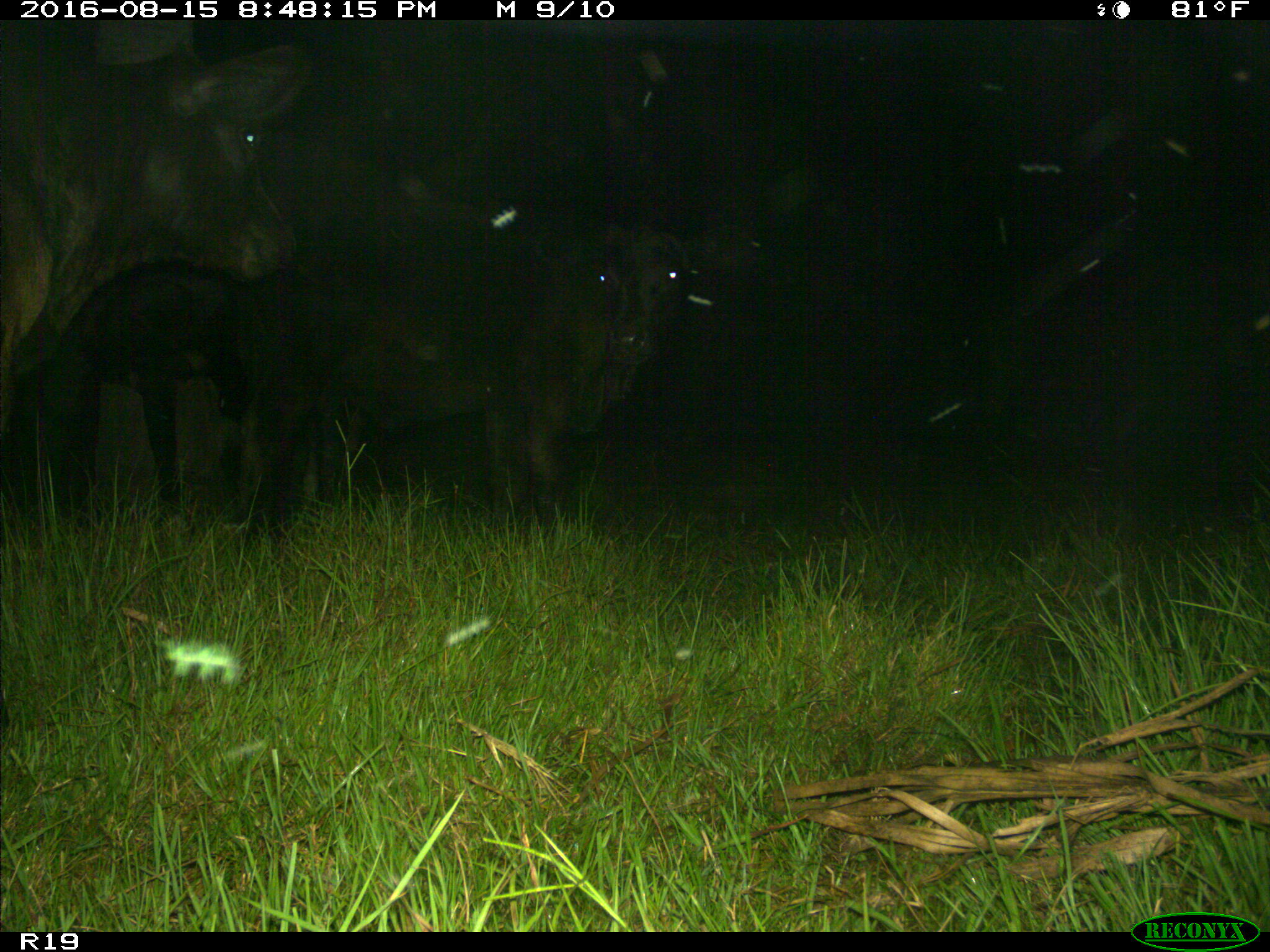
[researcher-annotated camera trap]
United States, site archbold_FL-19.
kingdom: Animalia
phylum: Chordata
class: Mammalia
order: Artiodactyla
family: Bovidae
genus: Bos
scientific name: Bos taurus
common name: domestic cow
Bos taurus (domestic cow).